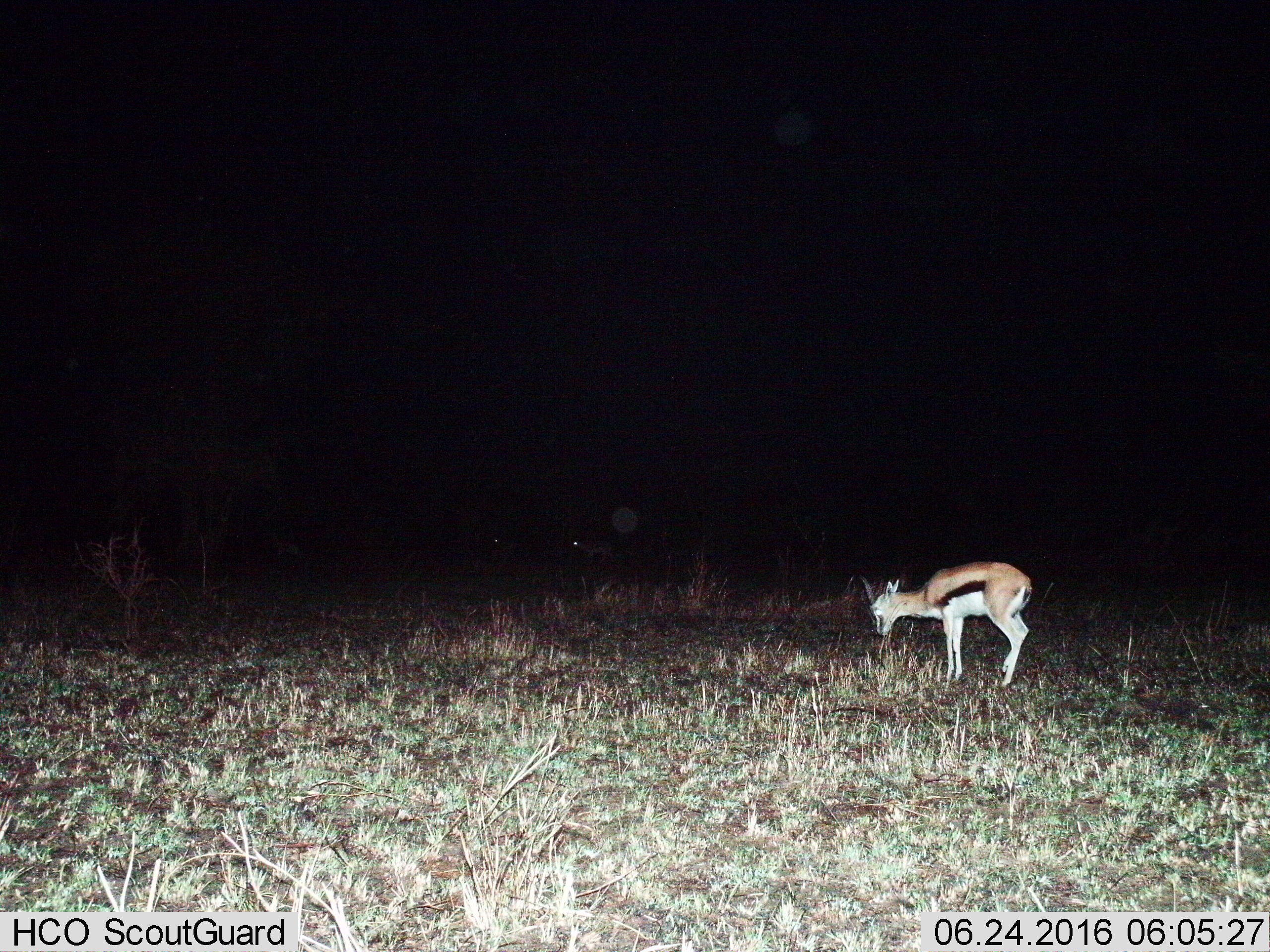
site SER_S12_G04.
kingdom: Animalia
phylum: Chordata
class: Mammalia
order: Artiodactyla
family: Bovidae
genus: Eudorcas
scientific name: Eudorcas thomsonii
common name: thomson's gazelle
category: gazellethomsons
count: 1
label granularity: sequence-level